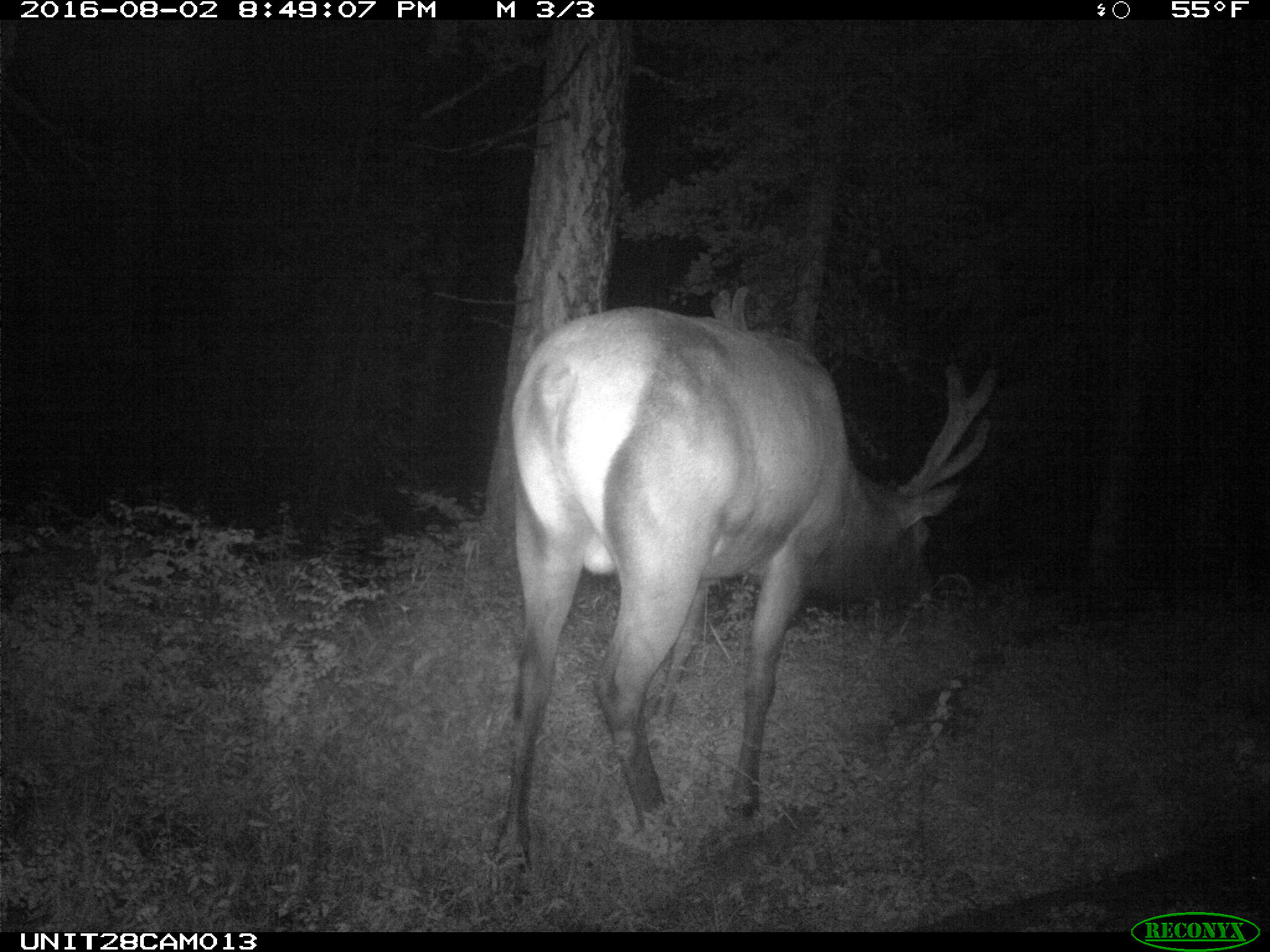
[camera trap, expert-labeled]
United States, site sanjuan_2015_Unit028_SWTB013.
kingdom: Animalia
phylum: Chordata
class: Mammalia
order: Artiodactyla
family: Cervidae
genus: Cervus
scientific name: Cervus elaphus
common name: red deer